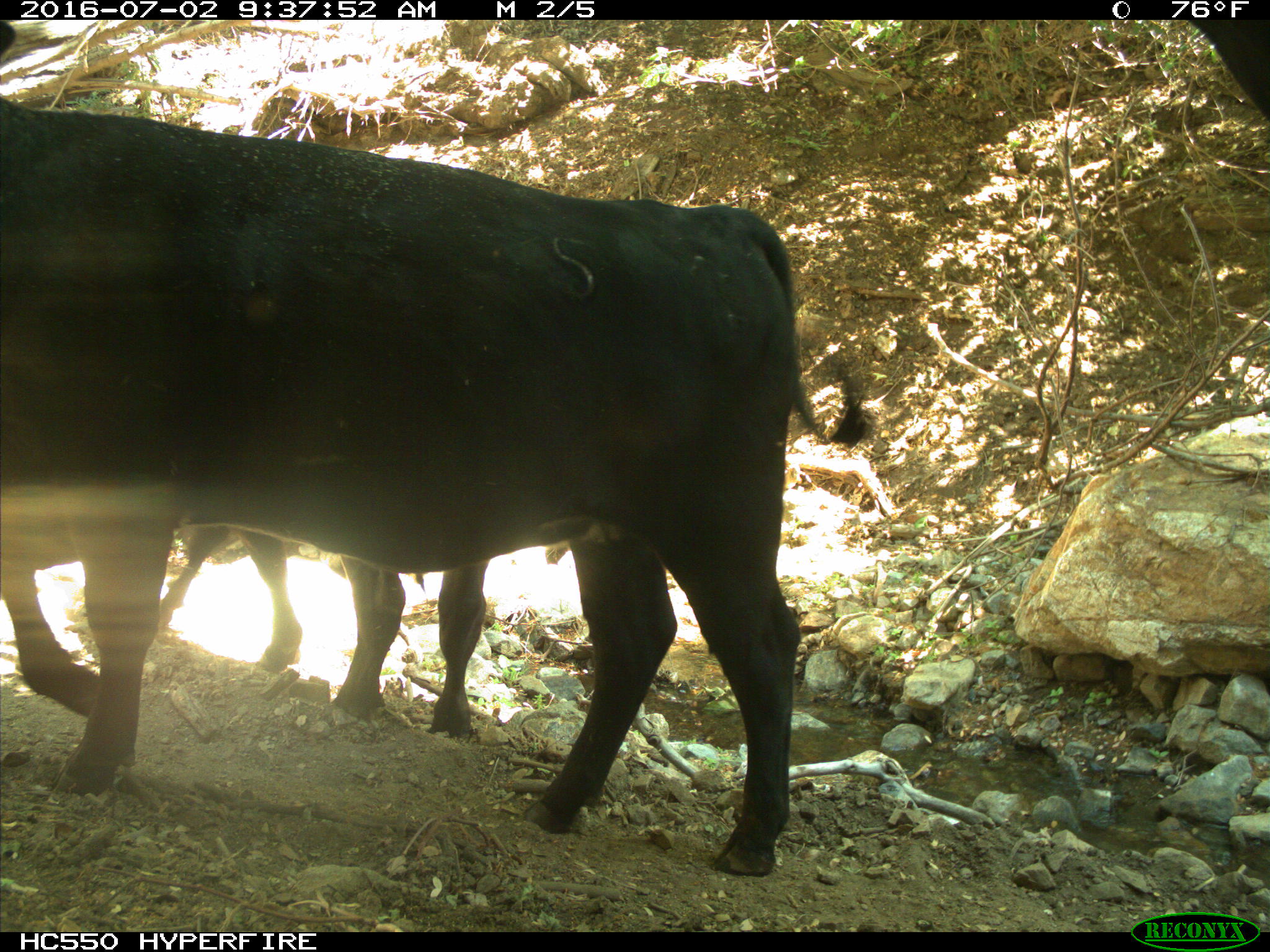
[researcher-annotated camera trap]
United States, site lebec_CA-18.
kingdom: Animalia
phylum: Chordata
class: Mammalia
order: Artiodactyla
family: Bovidae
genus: Bos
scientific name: Bos taurus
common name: domestic cow